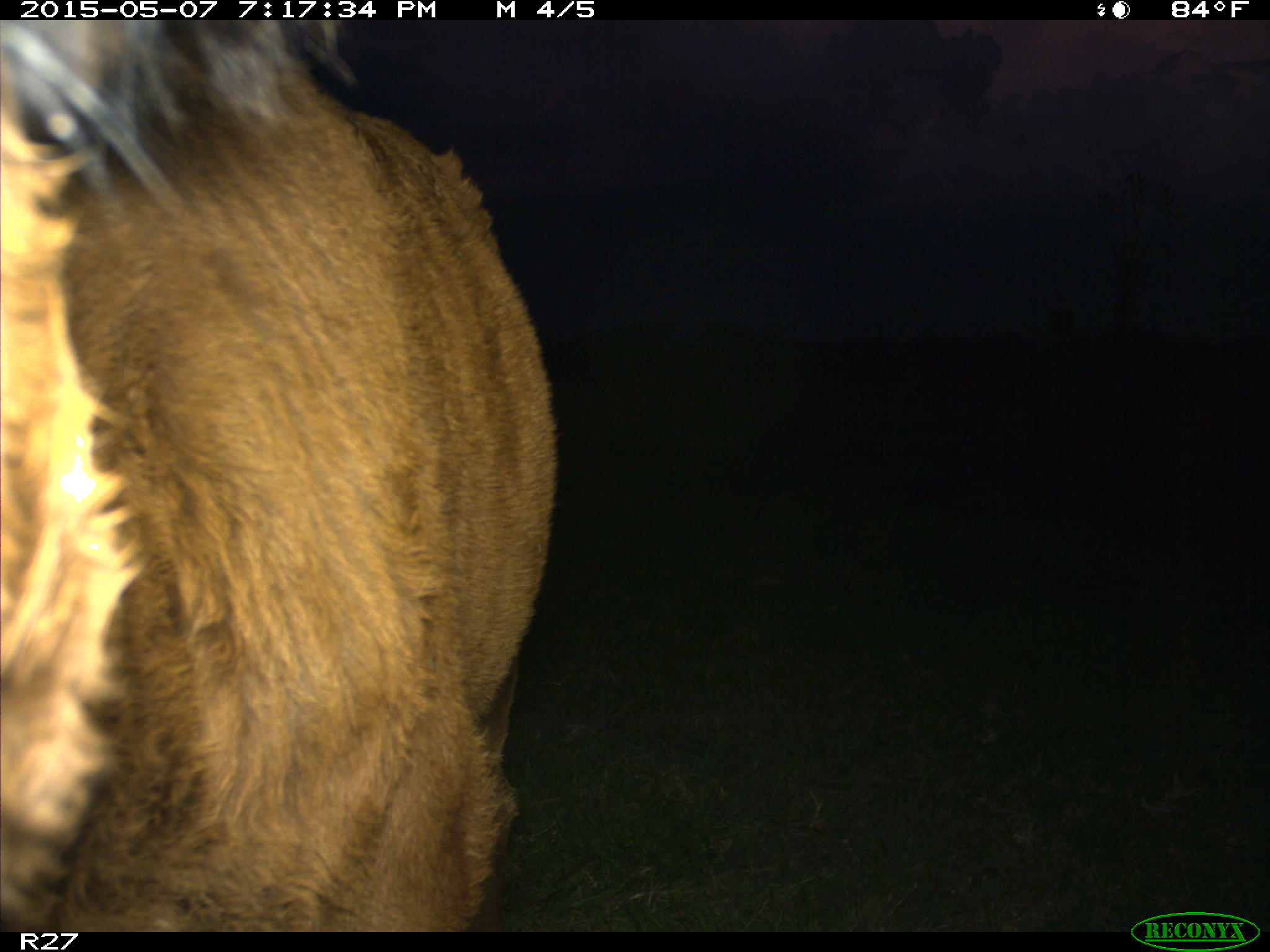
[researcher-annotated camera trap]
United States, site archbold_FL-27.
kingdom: Animalia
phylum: Chordata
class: Mammalia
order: Artiodactyla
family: Bovidae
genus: Bos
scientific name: Bos taurus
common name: domestic cow